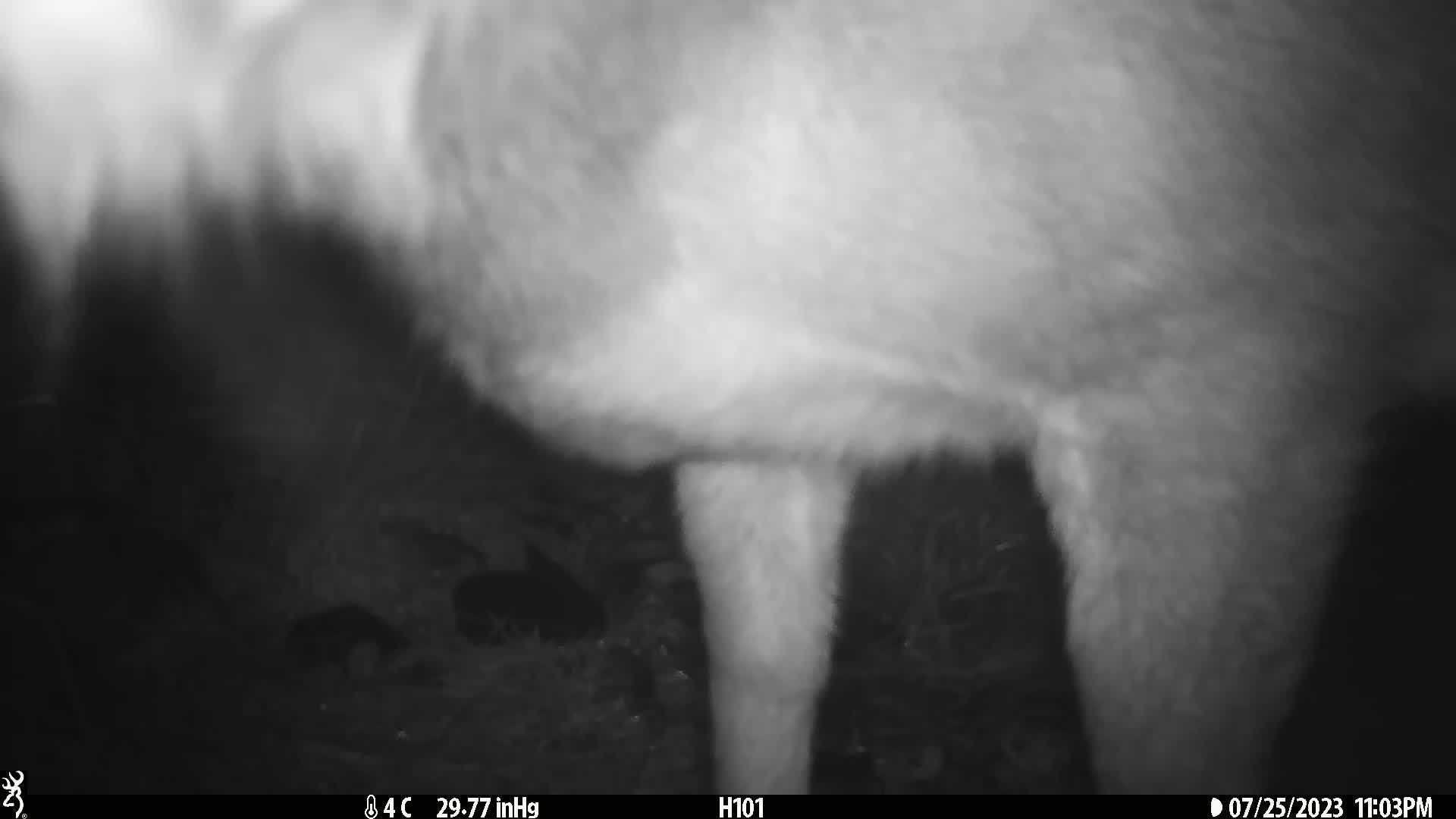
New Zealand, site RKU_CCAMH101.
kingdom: Animalia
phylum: Chordata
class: Mammalia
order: Artiodactyla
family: Cervidae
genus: Odocoileus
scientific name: Odocoileus virginianus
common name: white-tailed deer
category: white tailed deer